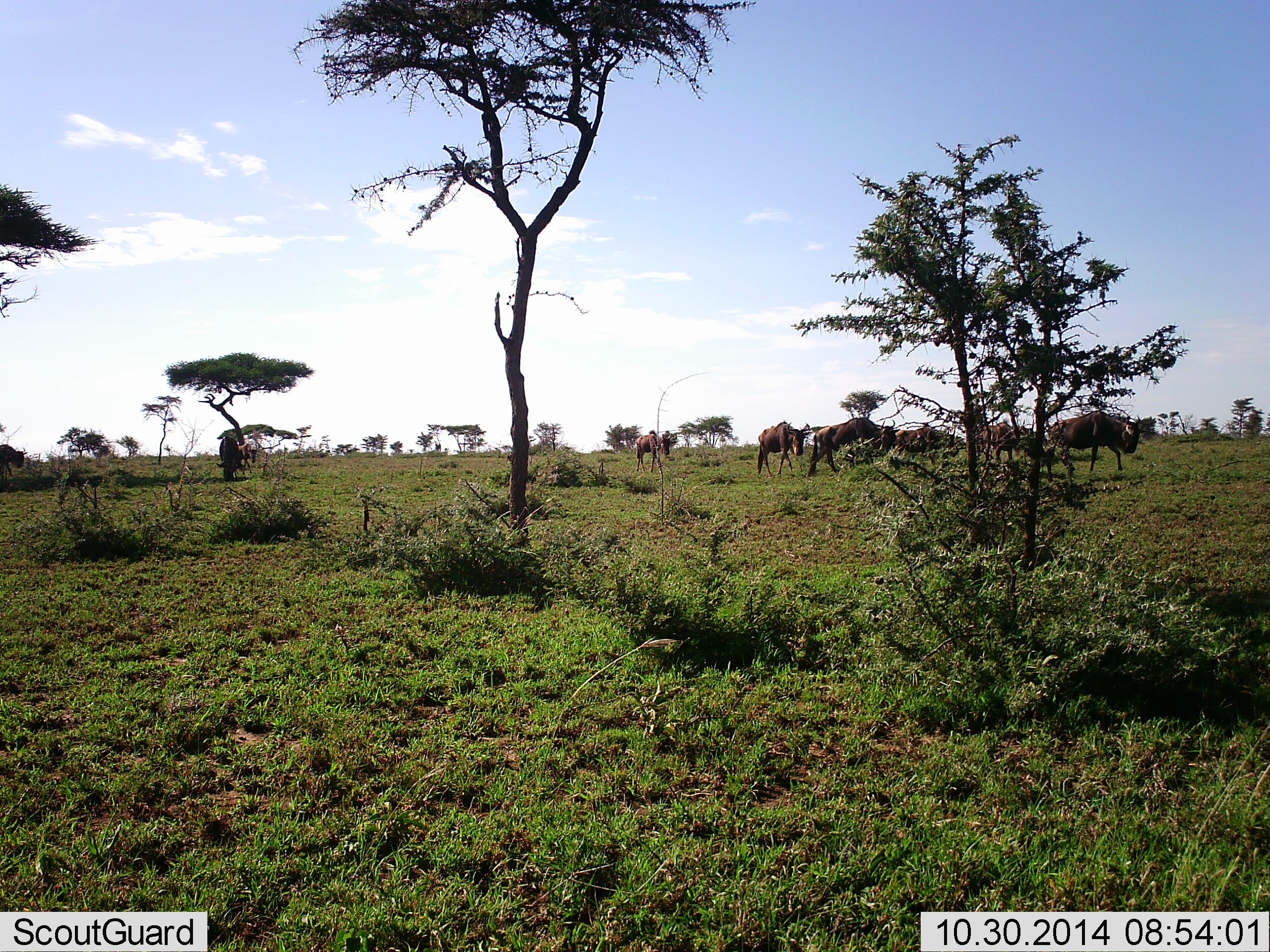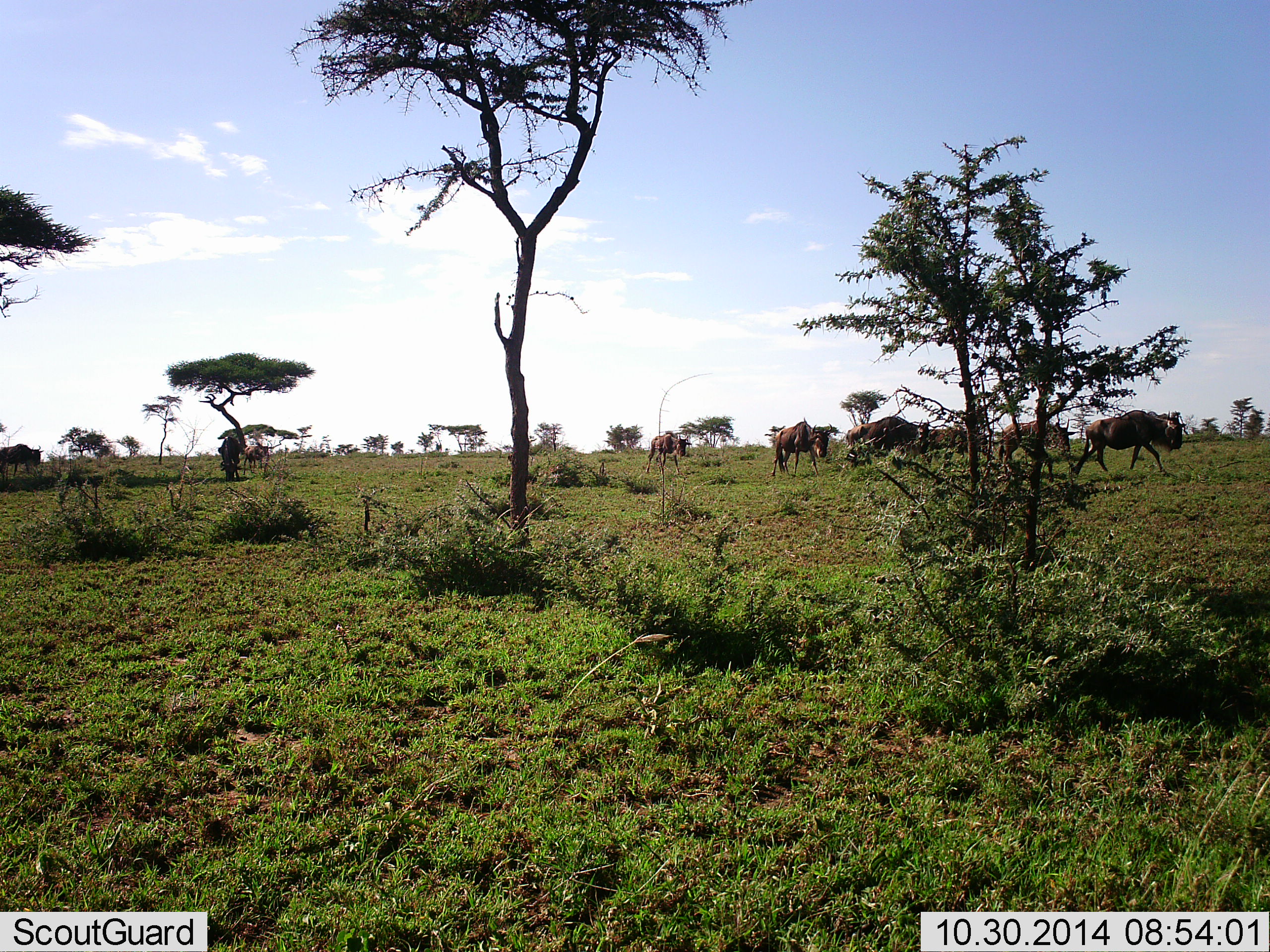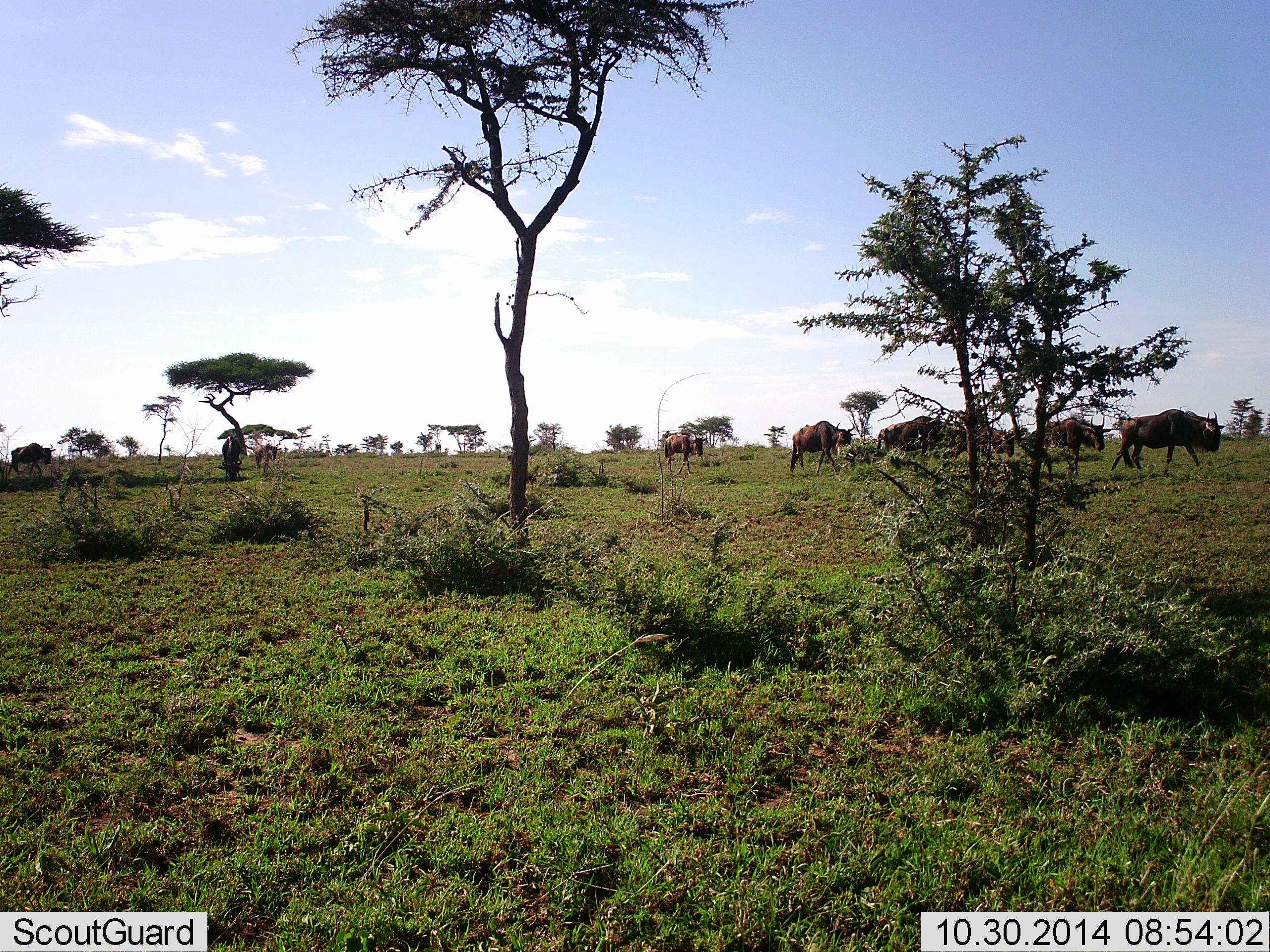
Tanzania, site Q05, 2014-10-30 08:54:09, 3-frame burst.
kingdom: Animalia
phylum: Chordata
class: Mammalia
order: Artiodactyla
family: Bovidae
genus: Connochaetes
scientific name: Connochaetes taurinus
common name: blue wildebeest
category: wildebeest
Wildebeest (blue wildebeest) (Connochaetes taurinus), count 10. Behavior (volunteer vote fractions): standing 0%, resting 0%, moving 100%, interacting 0%. Young present (vote fraction): 0%. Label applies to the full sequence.